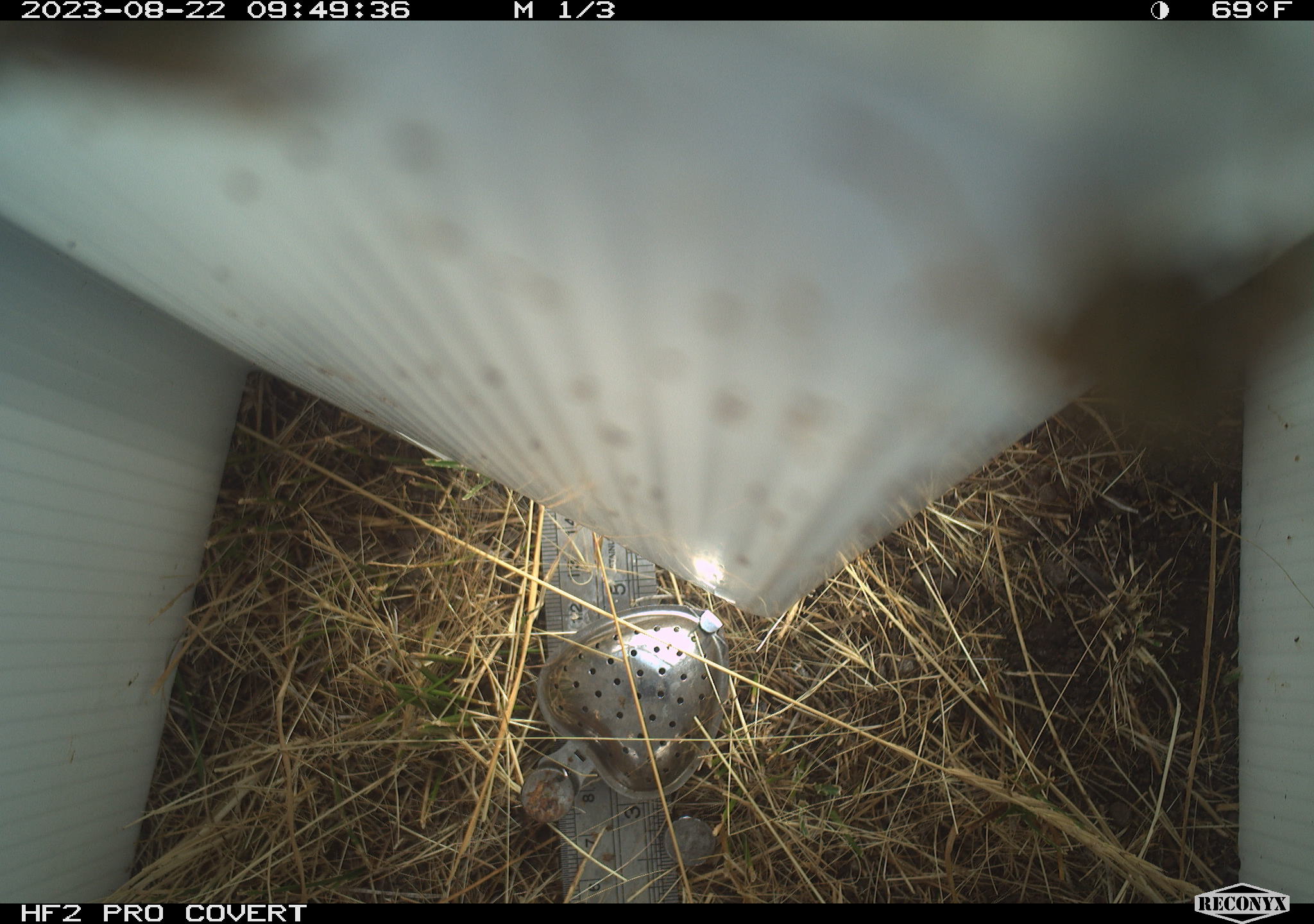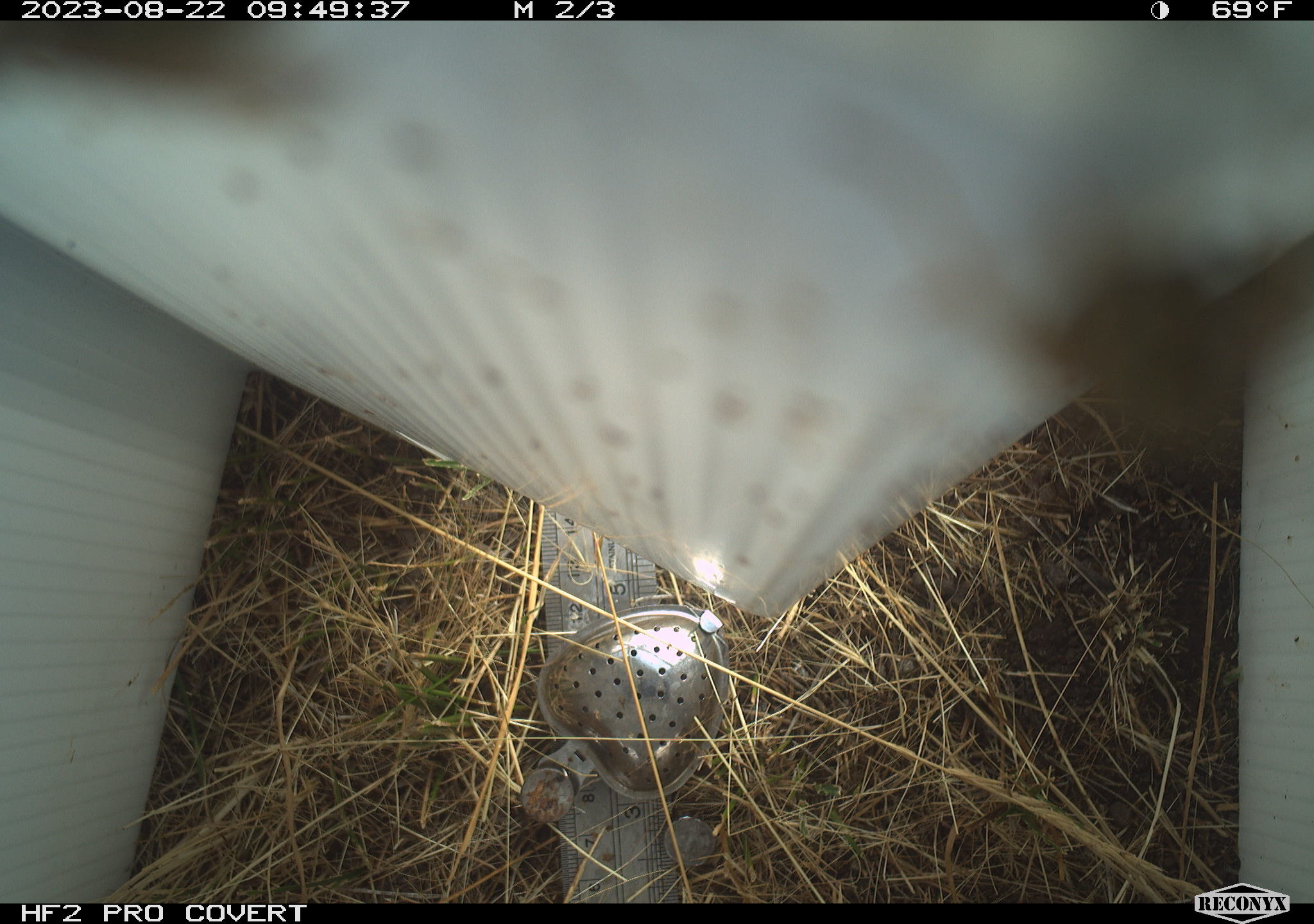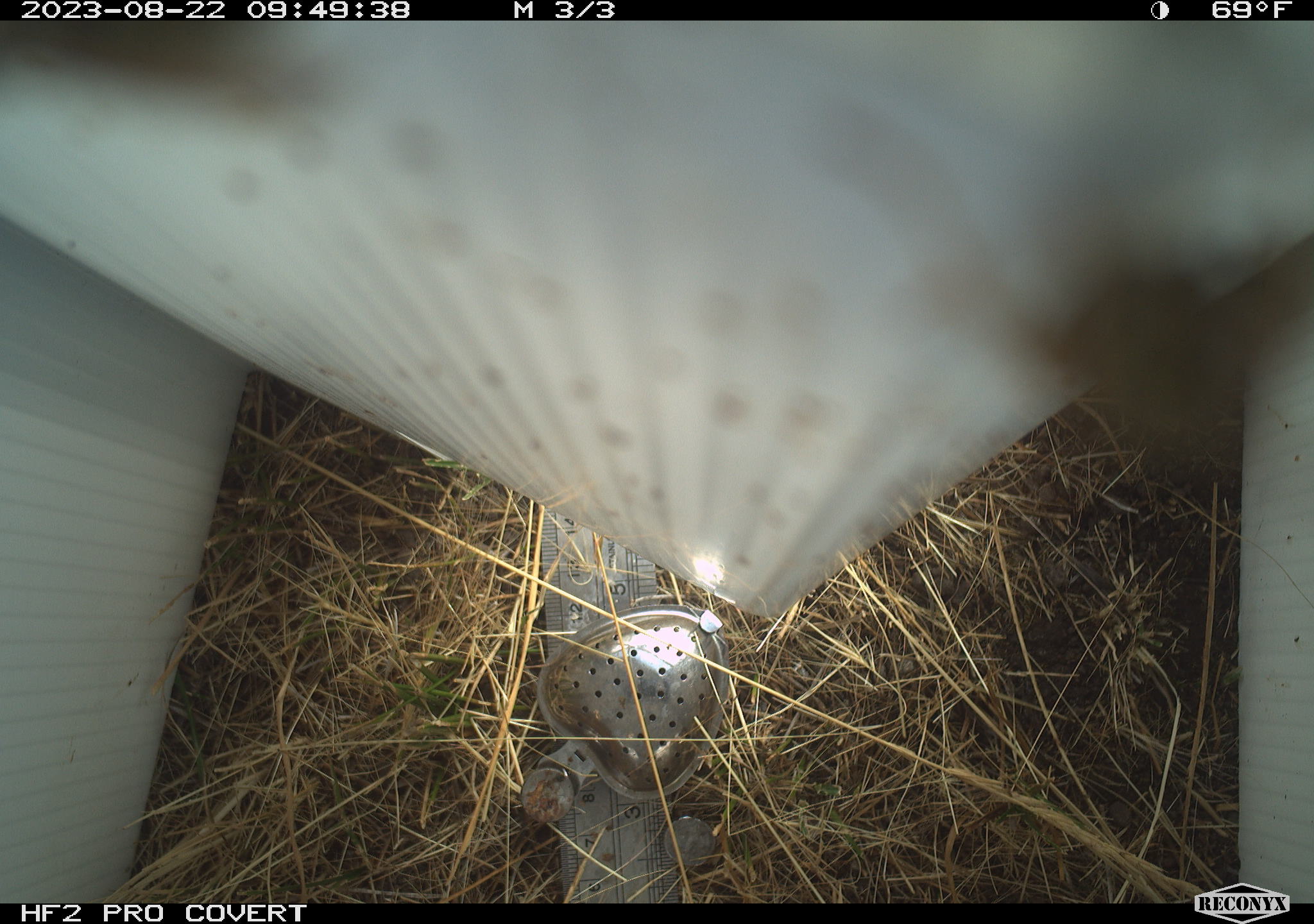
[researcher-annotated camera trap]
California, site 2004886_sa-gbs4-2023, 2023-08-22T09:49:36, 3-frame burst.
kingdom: Animalia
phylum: Arthropoda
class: Insecta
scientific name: Insecta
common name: insect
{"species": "insect (Insecta)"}